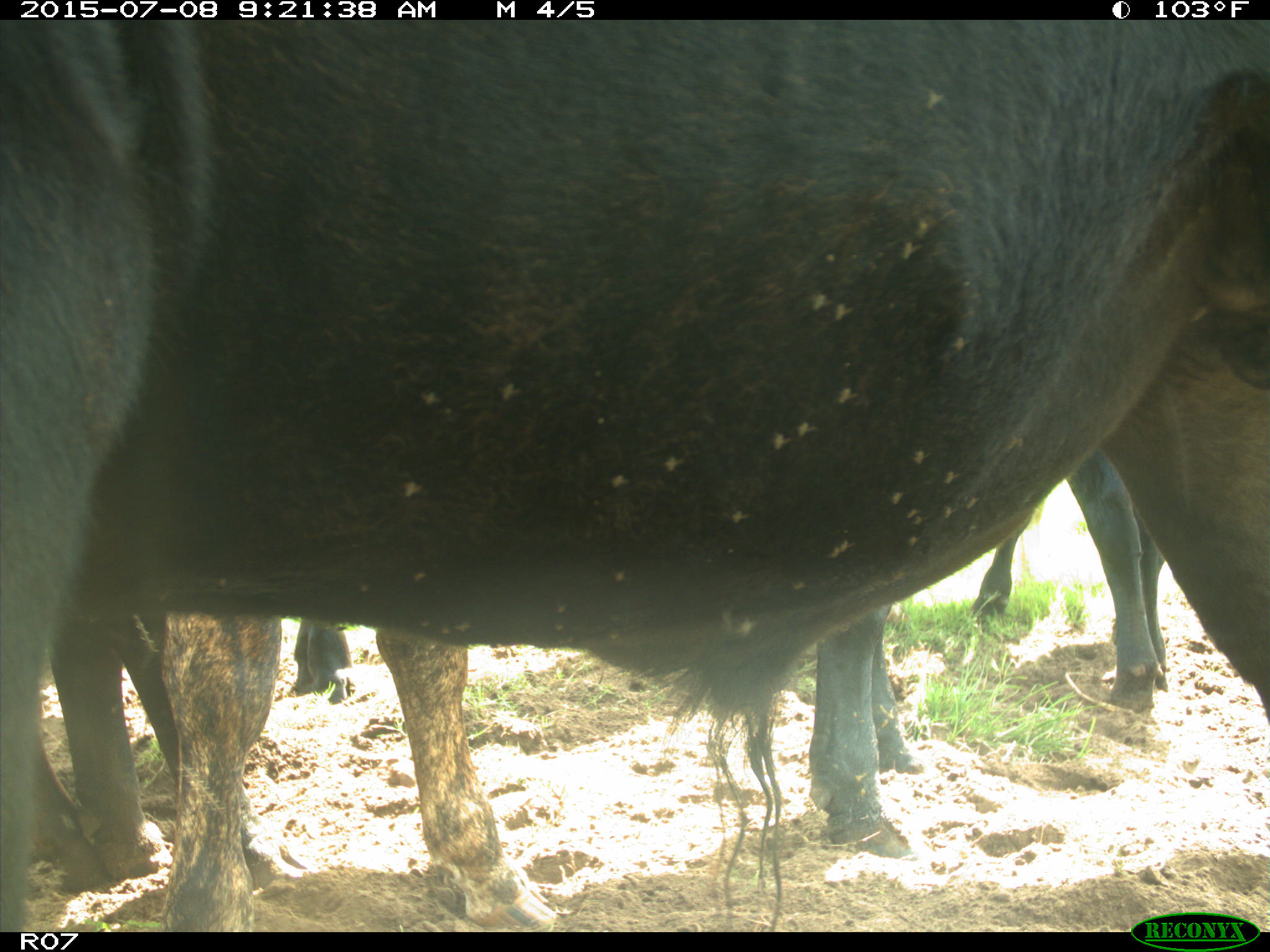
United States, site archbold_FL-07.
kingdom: Animalia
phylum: Chordata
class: Mammalia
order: Artiodactyla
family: Bovidae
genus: Bos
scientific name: Bos taurus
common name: domestic cow